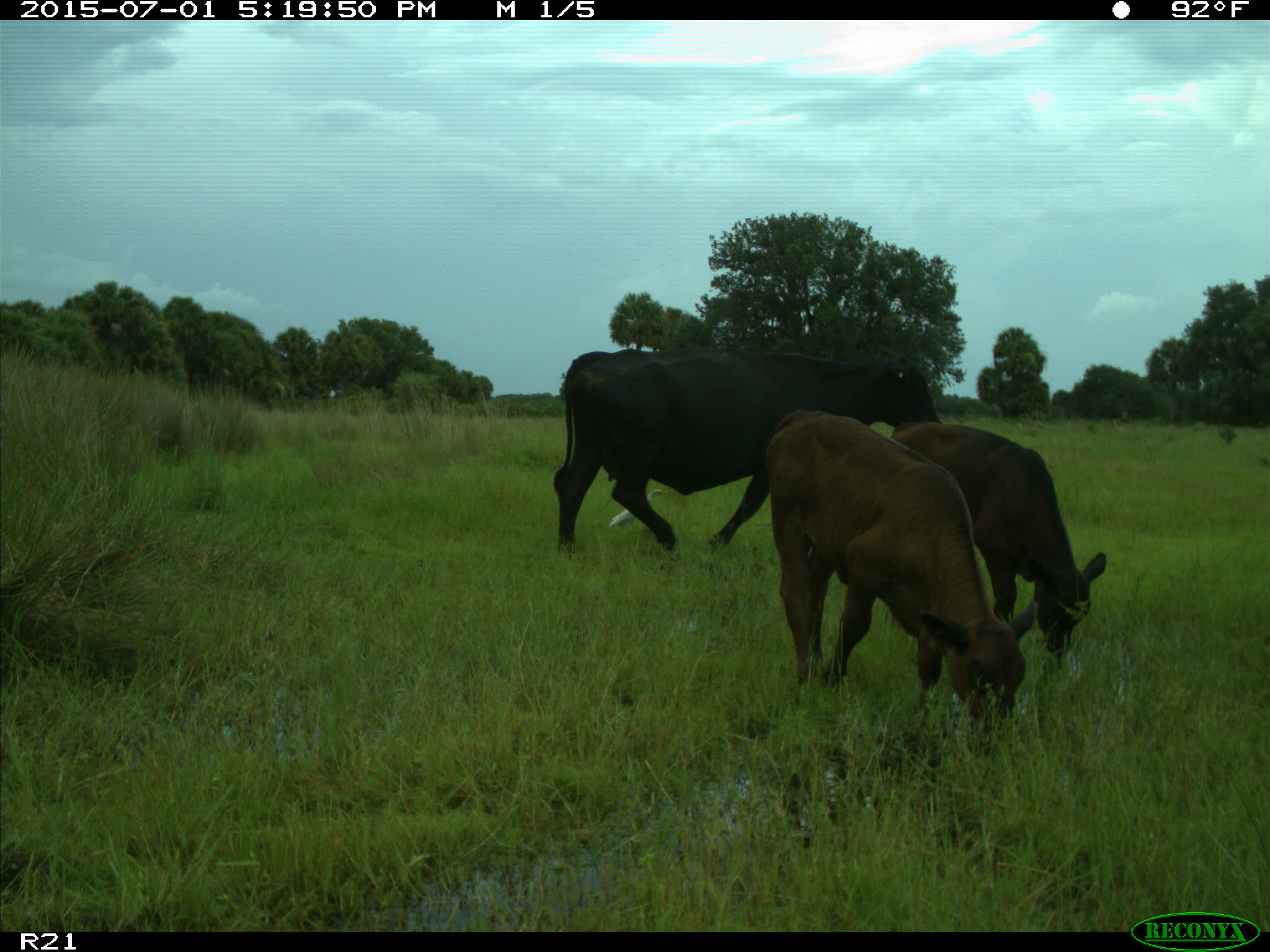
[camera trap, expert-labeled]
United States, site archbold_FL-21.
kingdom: Animalia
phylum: Chordata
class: Mammalia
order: Artiodactyla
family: Bovidae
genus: Bos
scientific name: Bos taurus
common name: domestic cow